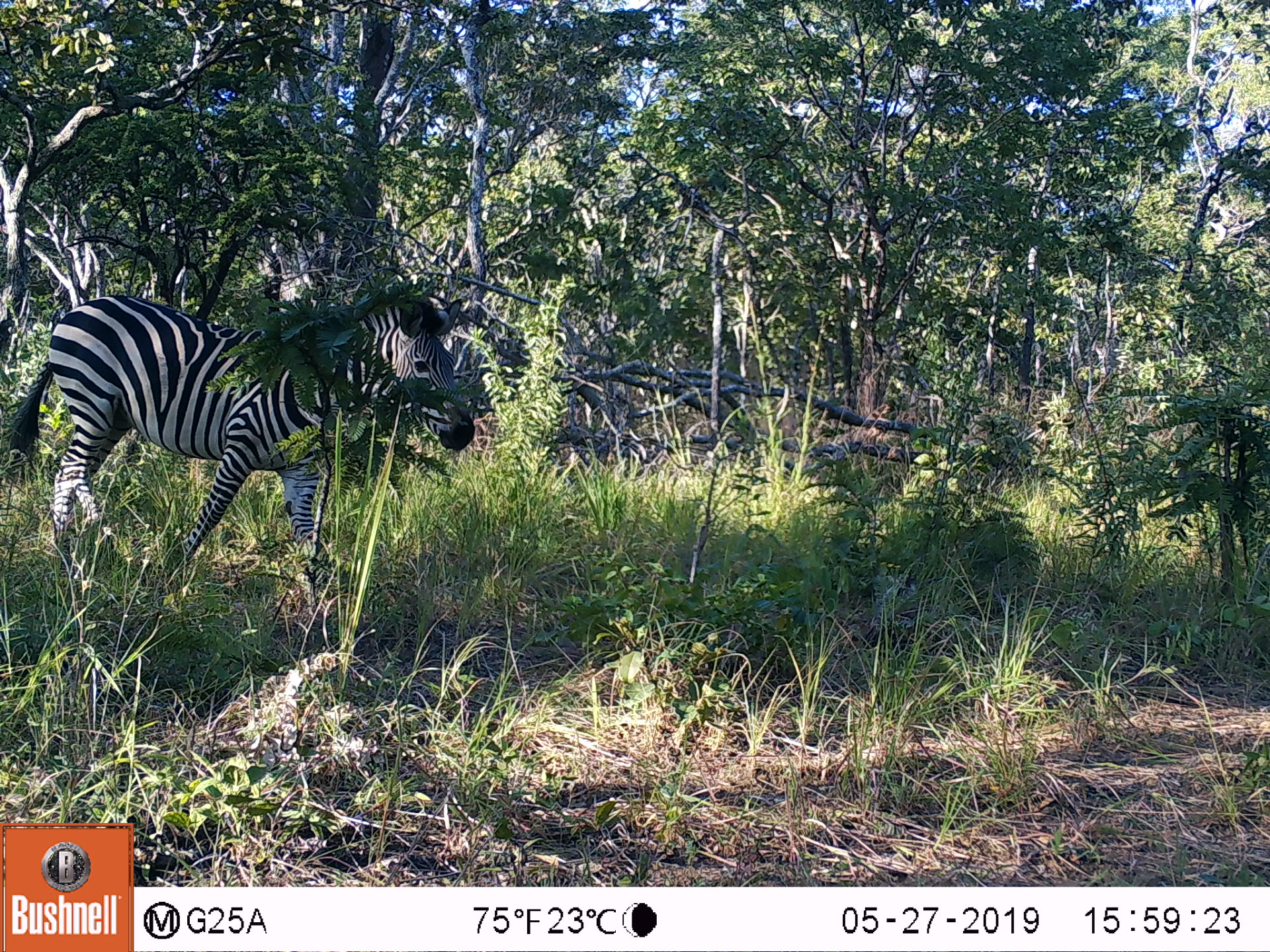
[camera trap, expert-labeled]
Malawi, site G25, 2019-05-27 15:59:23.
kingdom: Animalia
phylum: Chordata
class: Mammalia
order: Perissodactyla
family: Equidae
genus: Equus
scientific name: Equus quagga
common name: plains zebra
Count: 1.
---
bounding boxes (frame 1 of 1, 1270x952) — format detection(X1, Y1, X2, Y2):
plains zebra: detection(10, 277, 481, 596)